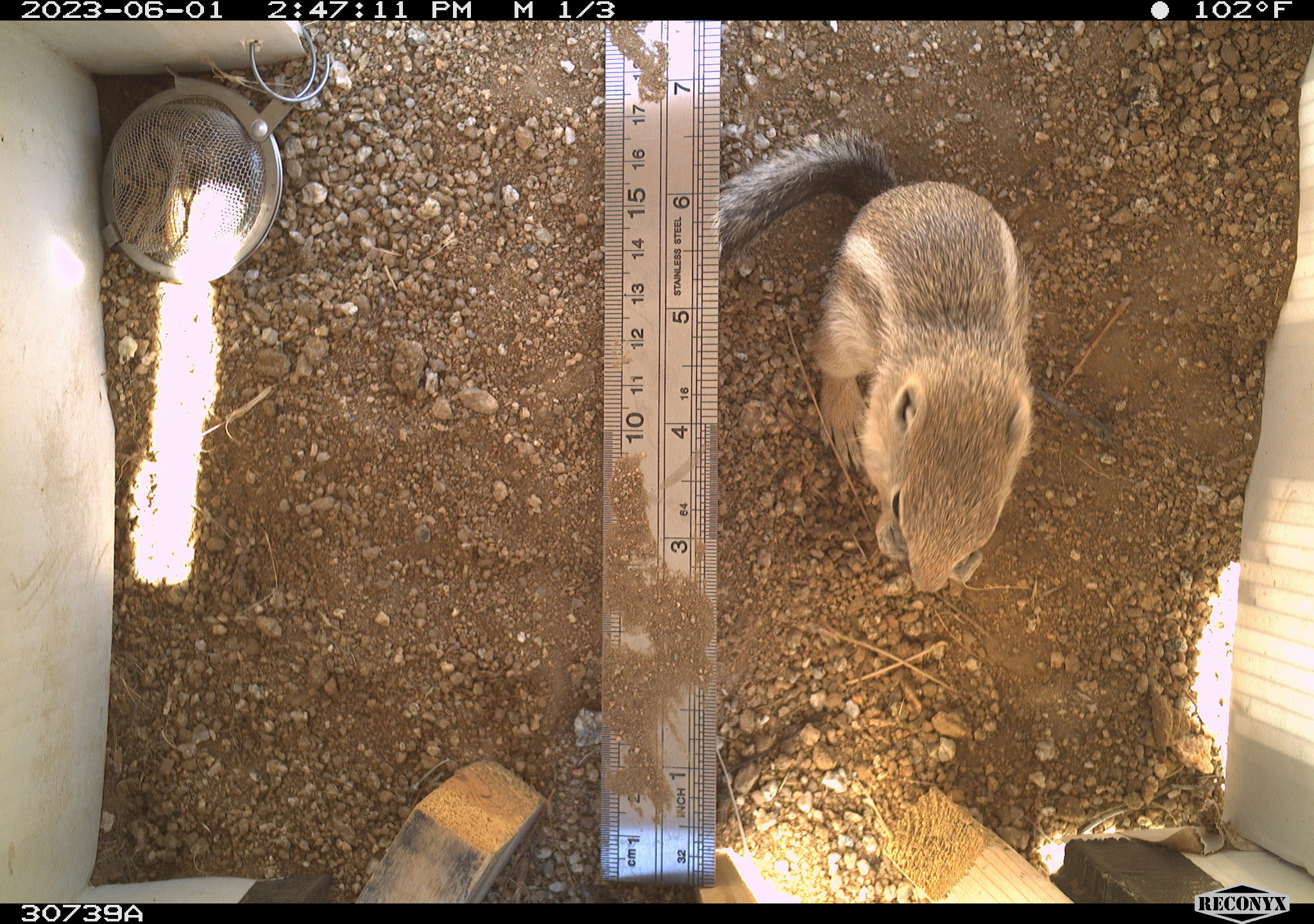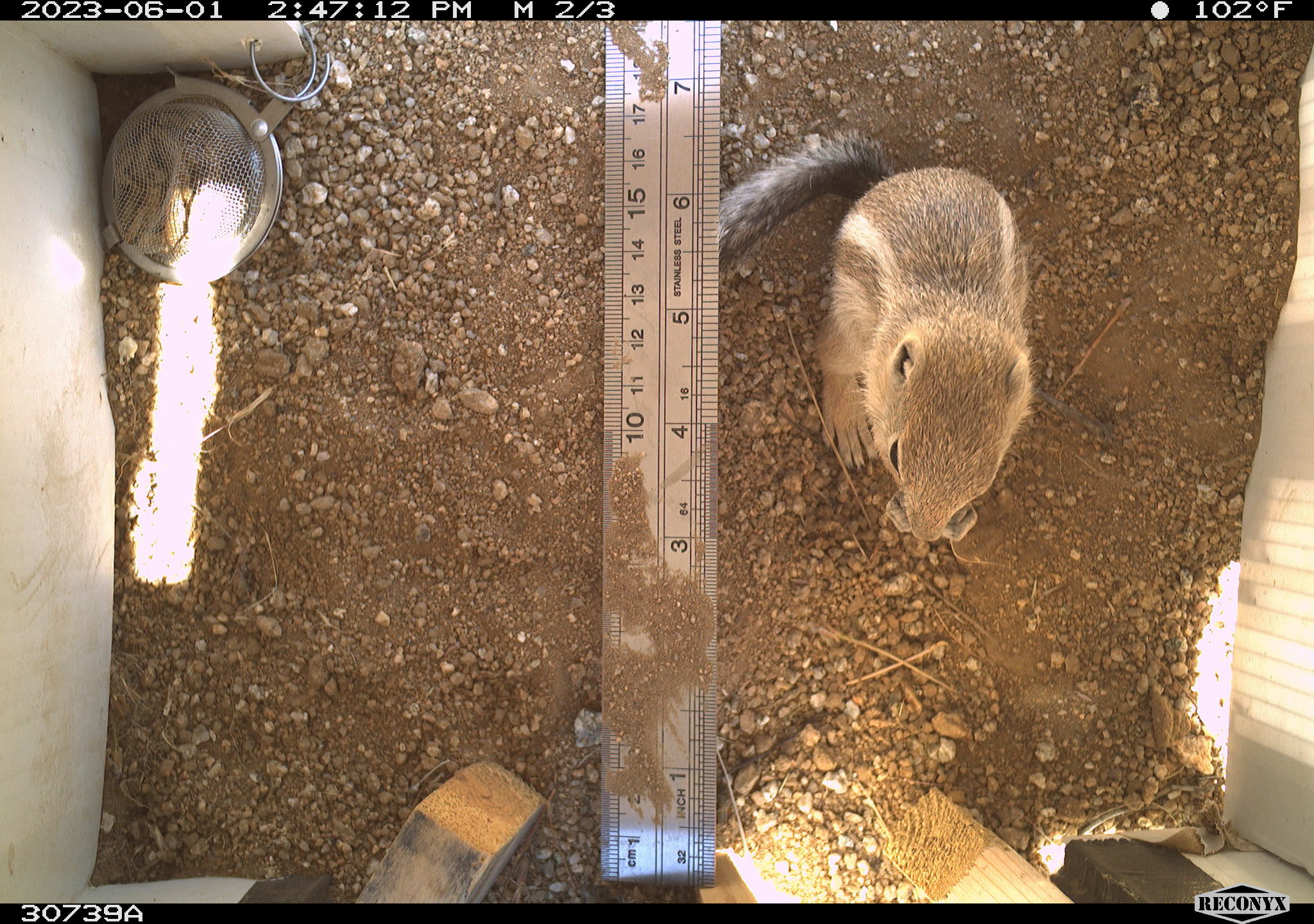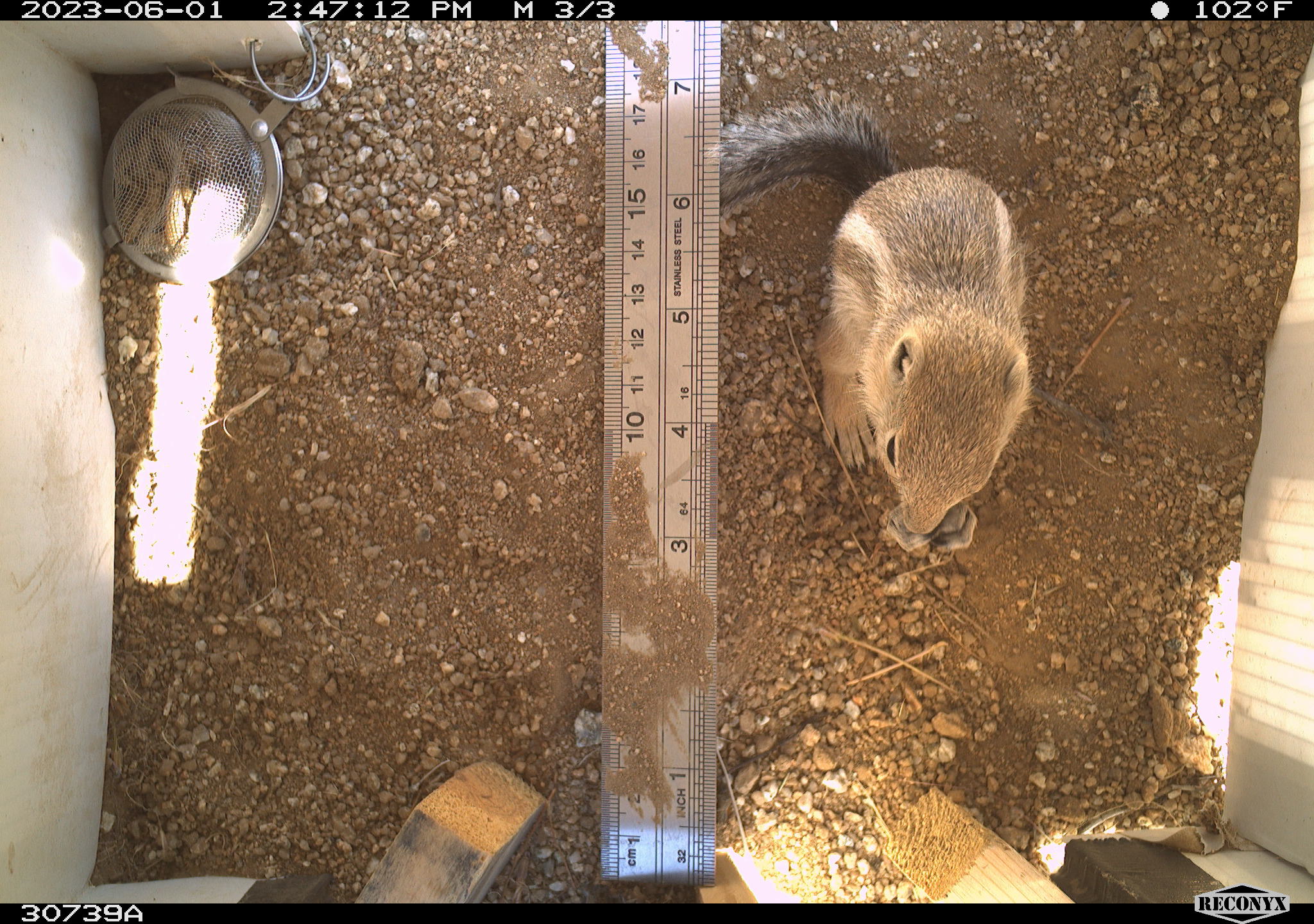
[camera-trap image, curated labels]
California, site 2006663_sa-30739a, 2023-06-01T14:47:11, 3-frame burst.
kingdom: Animalia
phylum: Chordata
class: Mammalia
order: Rodentia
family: Sciuridae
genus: Ammospermophilus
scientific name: Ammospermophilus leucurus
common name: white-tailed antelope squirrel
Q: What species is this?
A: White-tailed antelope squirrel (Ammospermophilus leucurus).